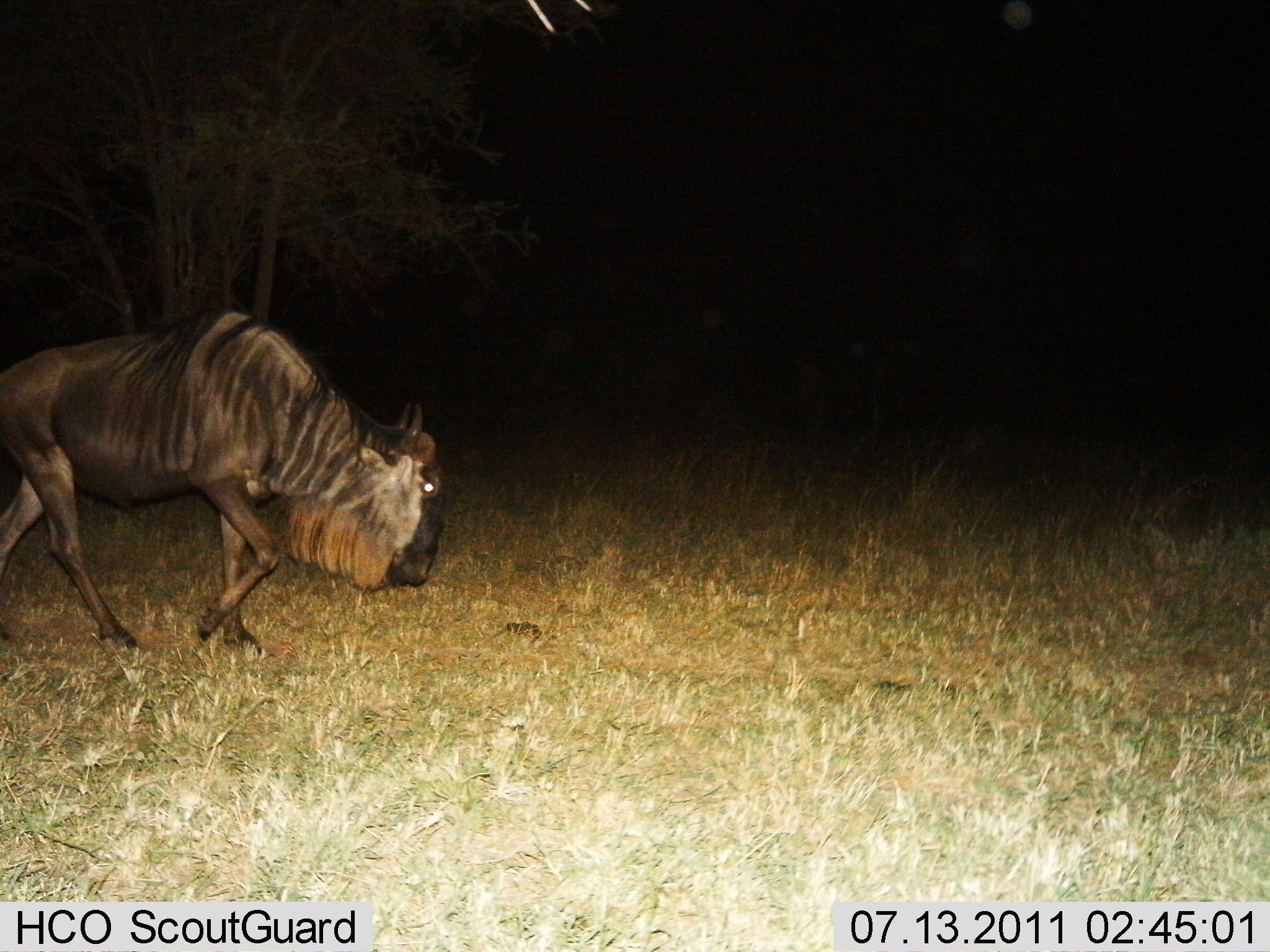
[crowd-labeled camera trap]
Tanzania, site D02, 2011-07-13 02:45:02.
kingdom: Animalia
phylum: Chordata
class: Mammalia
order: Artiodactyla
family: Bovidae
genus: Connochaetes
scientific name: Connochaetes taurinus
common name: blue wildebeest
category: wildebeest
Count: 1.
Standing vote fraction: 0%.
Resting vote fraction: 0%.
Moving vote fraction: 92%.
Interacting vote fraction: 8%.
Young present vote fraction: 0%.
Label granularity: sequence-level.